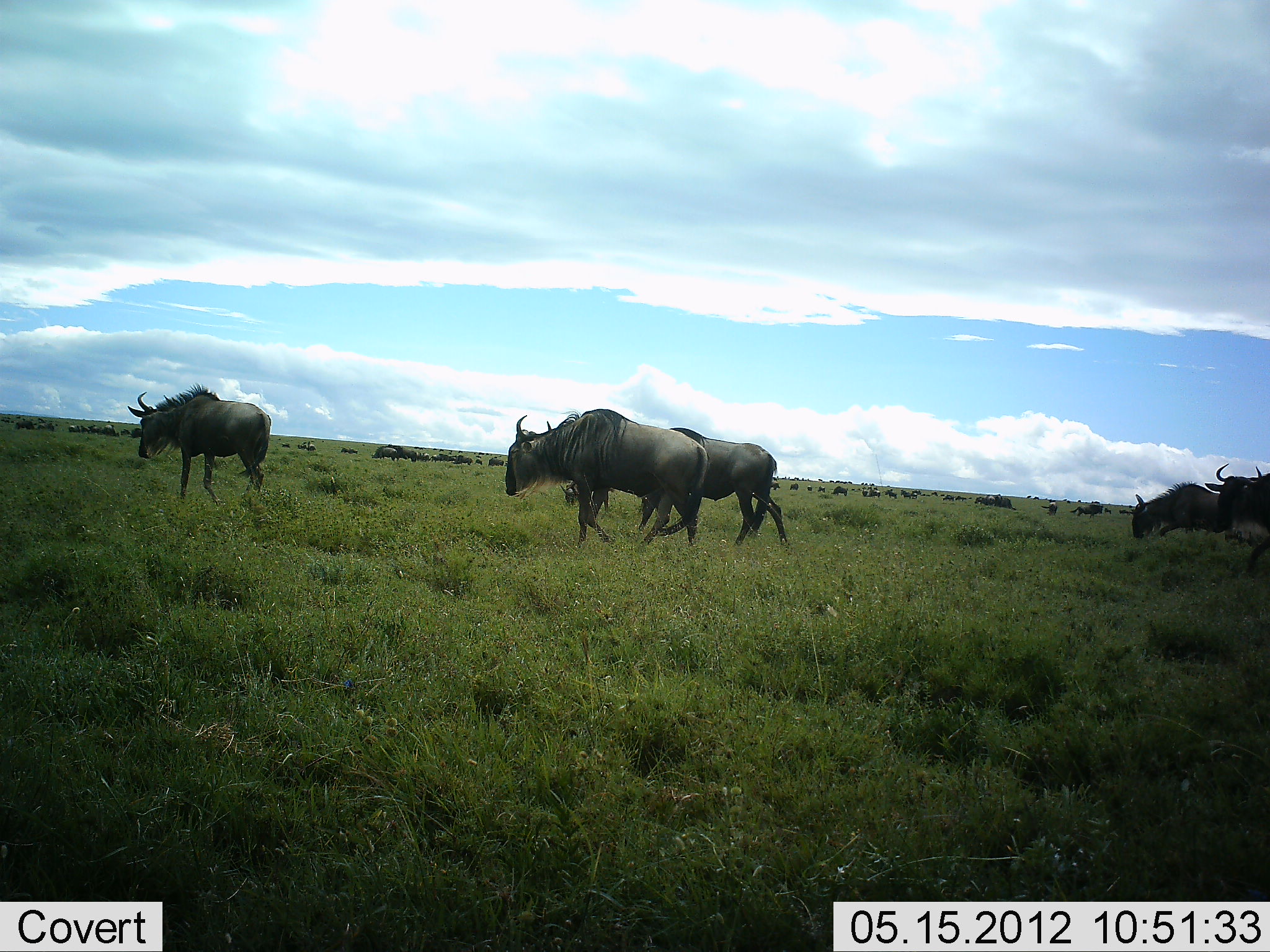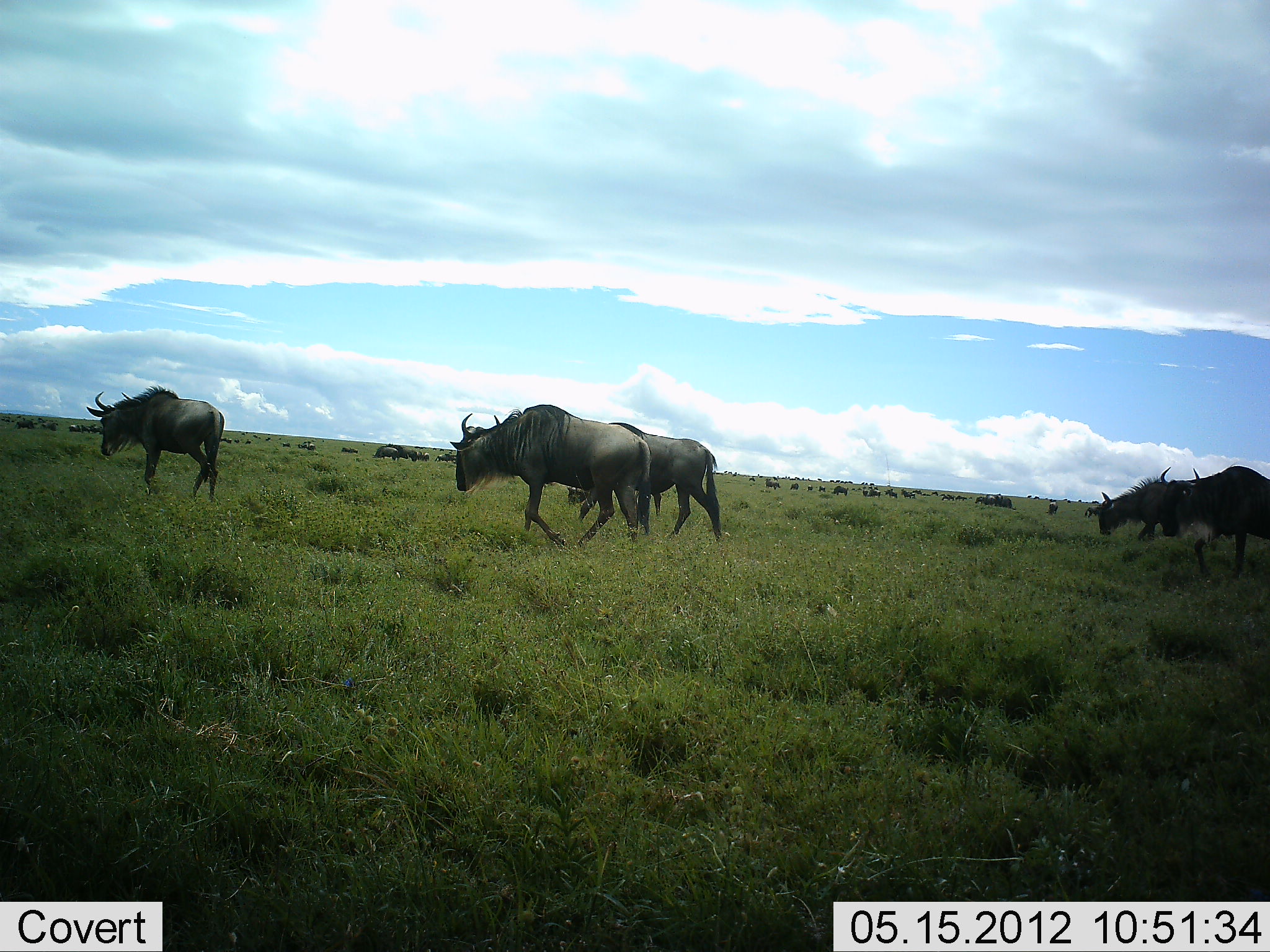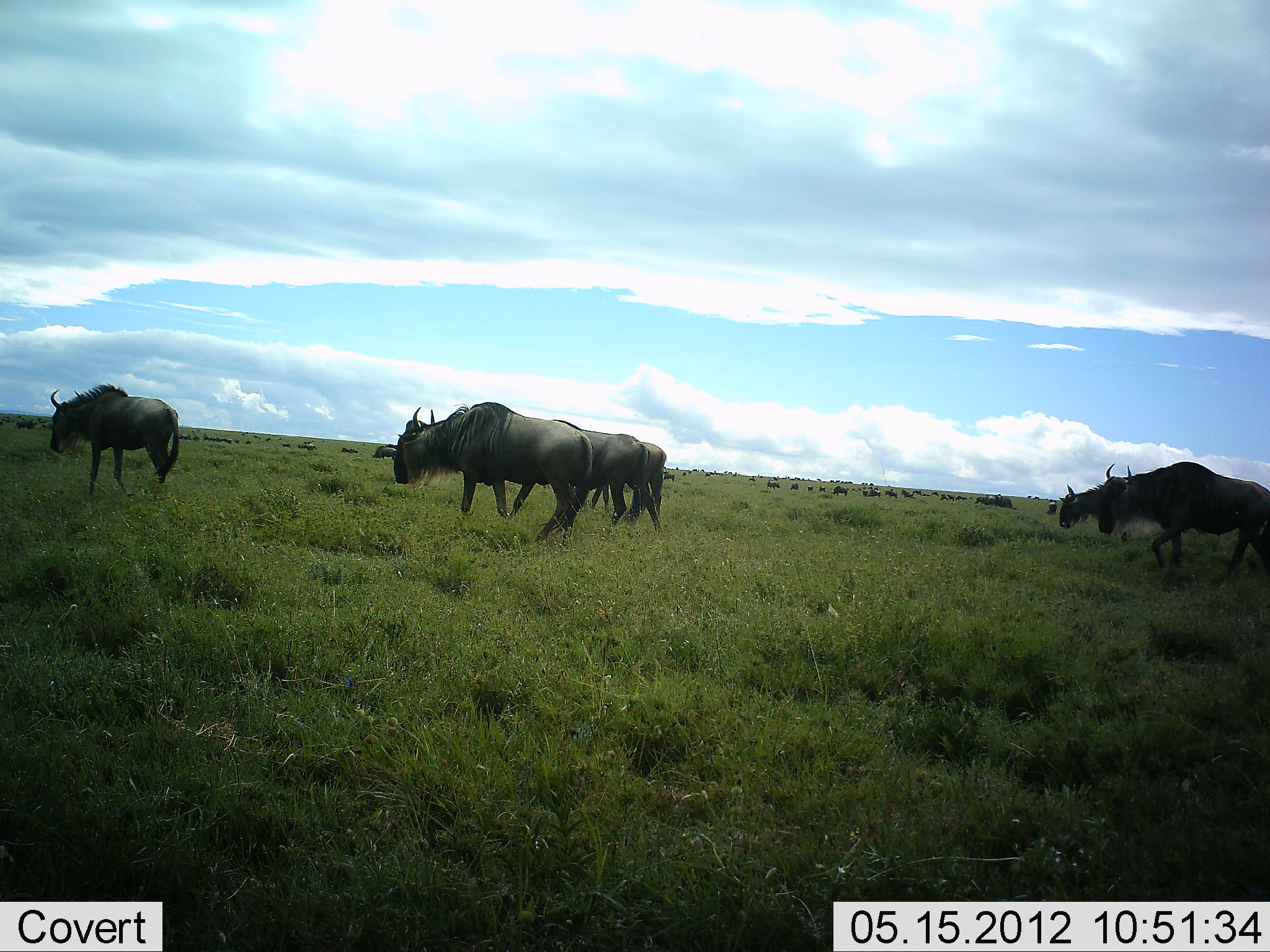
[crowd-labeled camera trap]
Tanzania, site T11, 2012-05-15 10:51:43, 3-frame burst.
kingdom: Animalia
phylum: Chordata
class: Mammalia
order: Artiodactyla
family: Bovidae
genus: Connochaetes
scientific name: Connochaetes taurinus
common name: blue wildebeest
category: wildebeest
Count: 11-50.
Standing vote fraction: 30%.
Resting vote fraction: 10%.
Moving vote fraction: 90%.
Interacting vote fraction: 0%.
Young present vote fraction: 0%.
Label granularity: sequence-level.